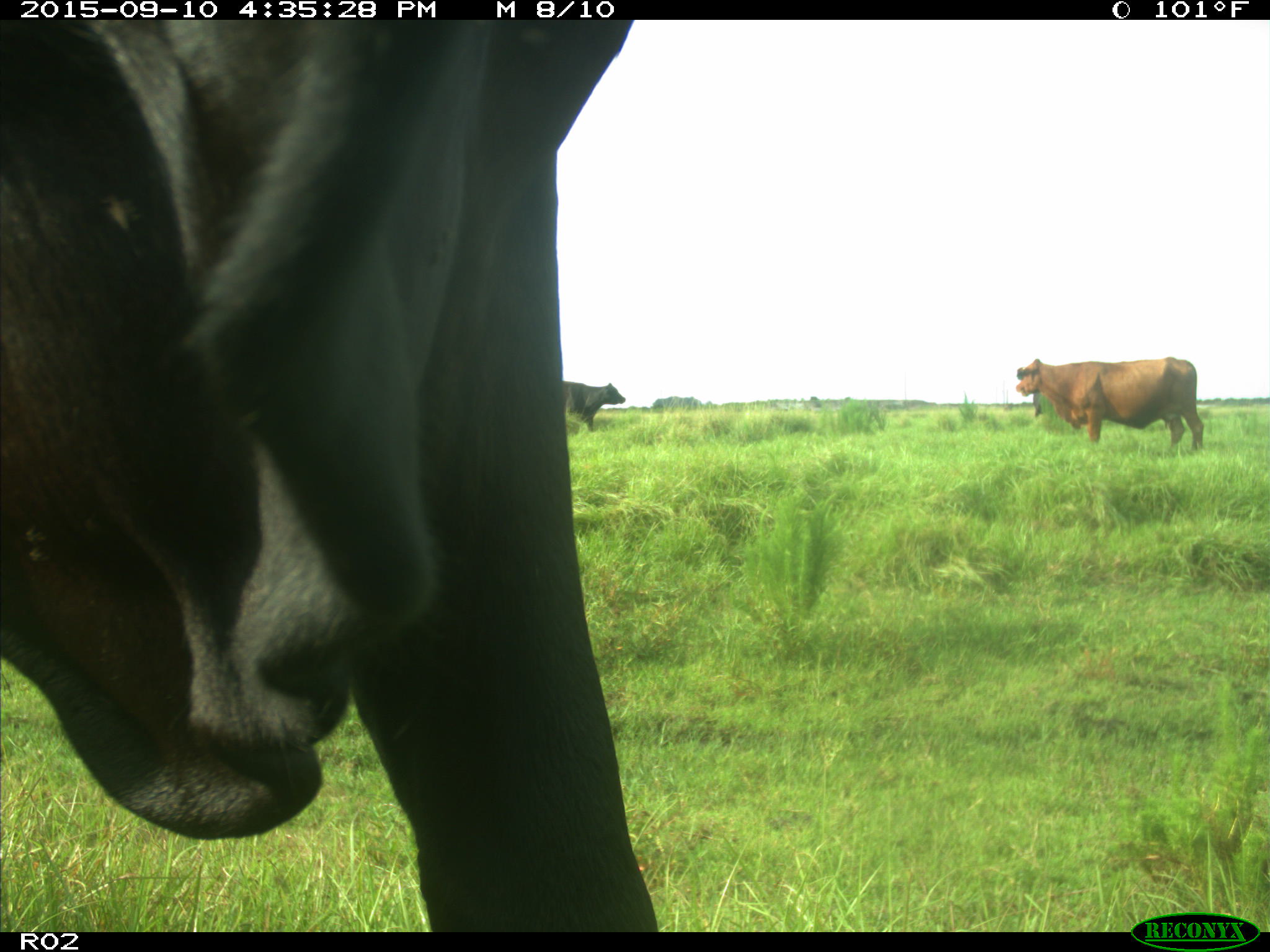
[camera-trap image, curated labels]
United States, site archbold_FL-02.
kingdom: Animalia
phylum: Chordata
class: Mammalia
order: Artiodactyla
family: Bovidae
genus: Bos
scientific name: Bos taurus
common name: domestic cow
Bos taurus (domestic cow).